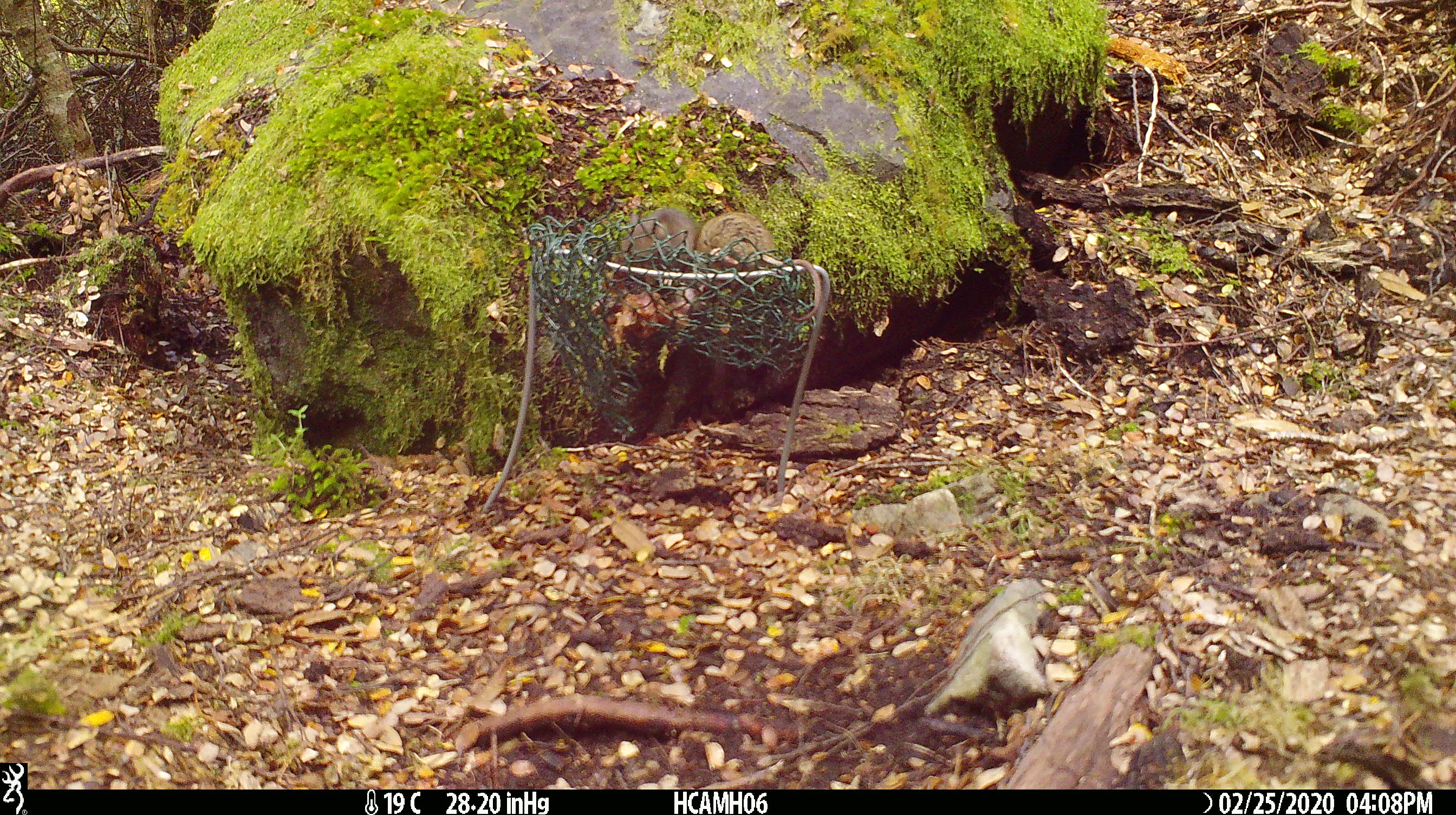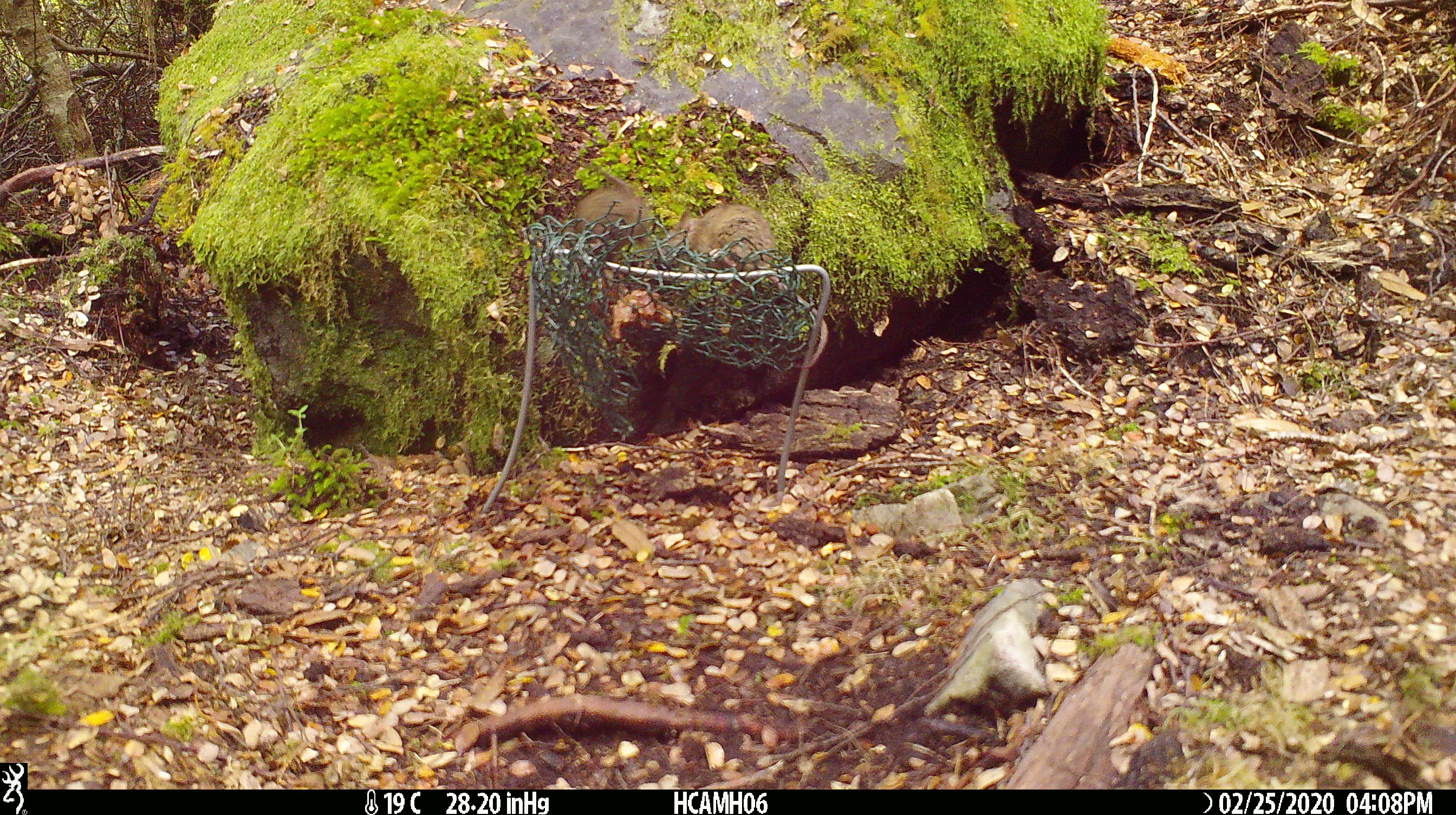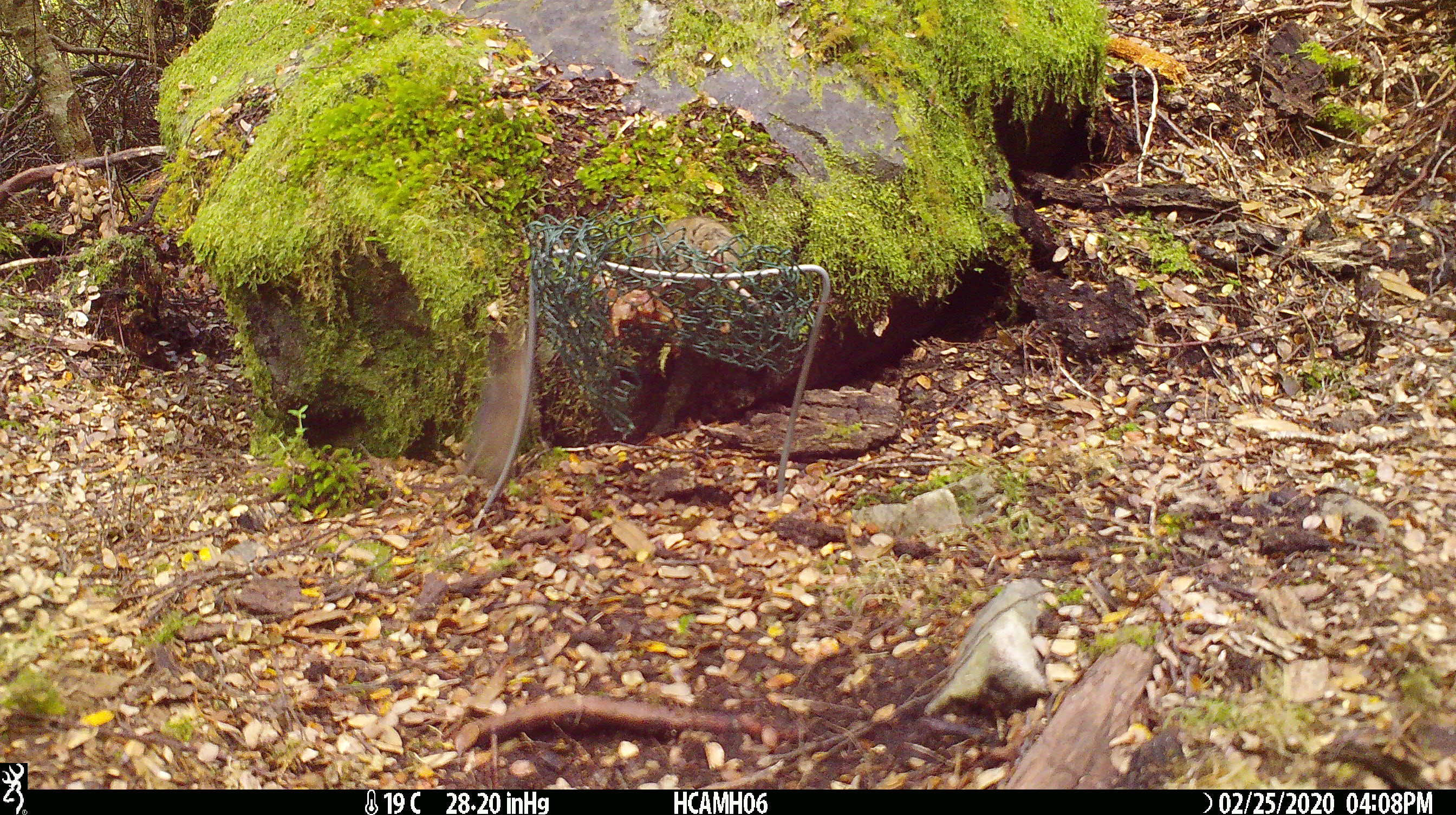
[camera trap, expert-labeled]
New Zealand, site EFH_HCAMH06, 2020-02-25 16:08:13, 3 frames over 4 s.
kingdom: Animalia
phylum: Chordata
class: Mammalia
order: Rodentia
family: Muridae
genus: Mus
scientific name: Mus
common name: mouse